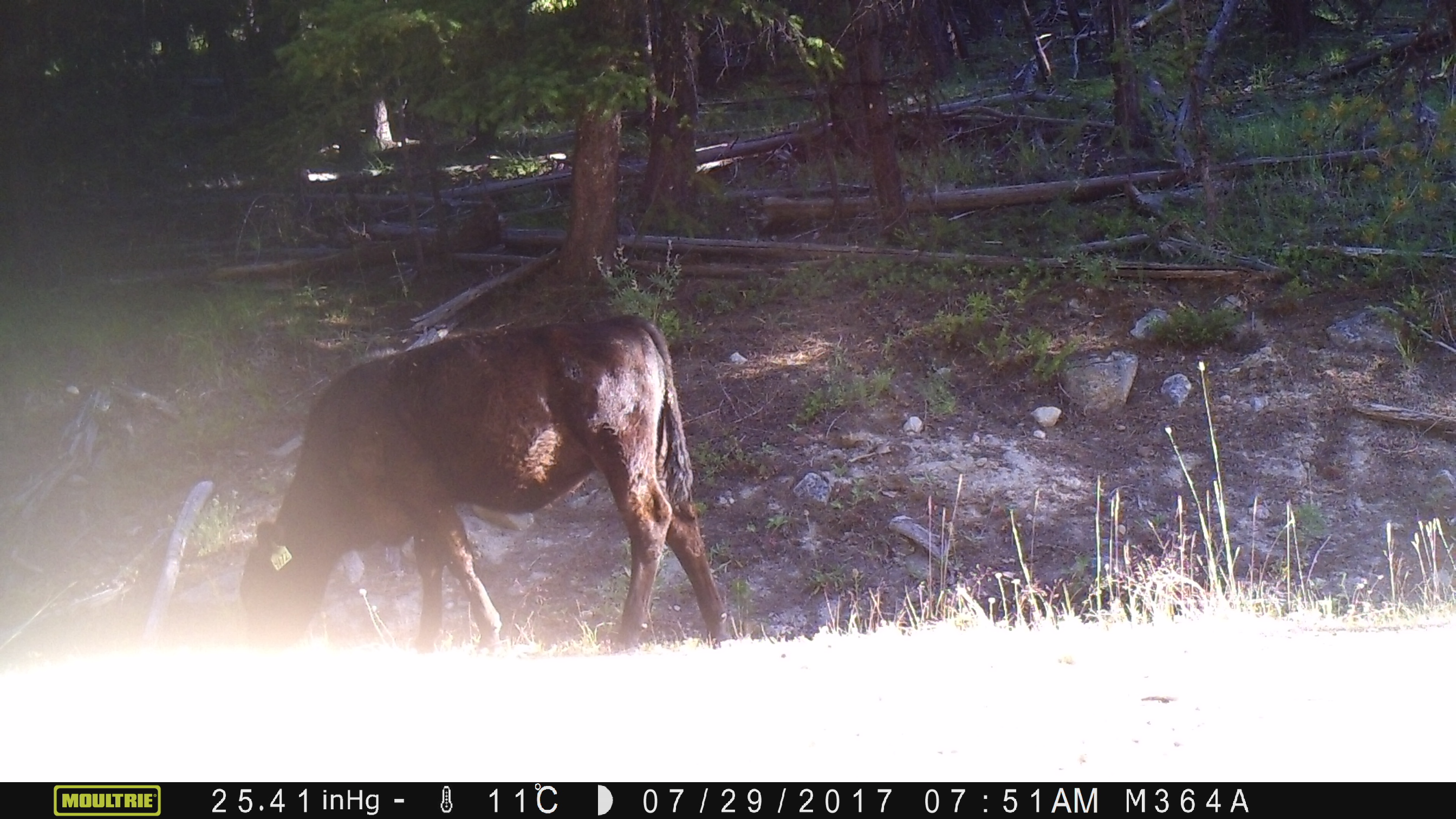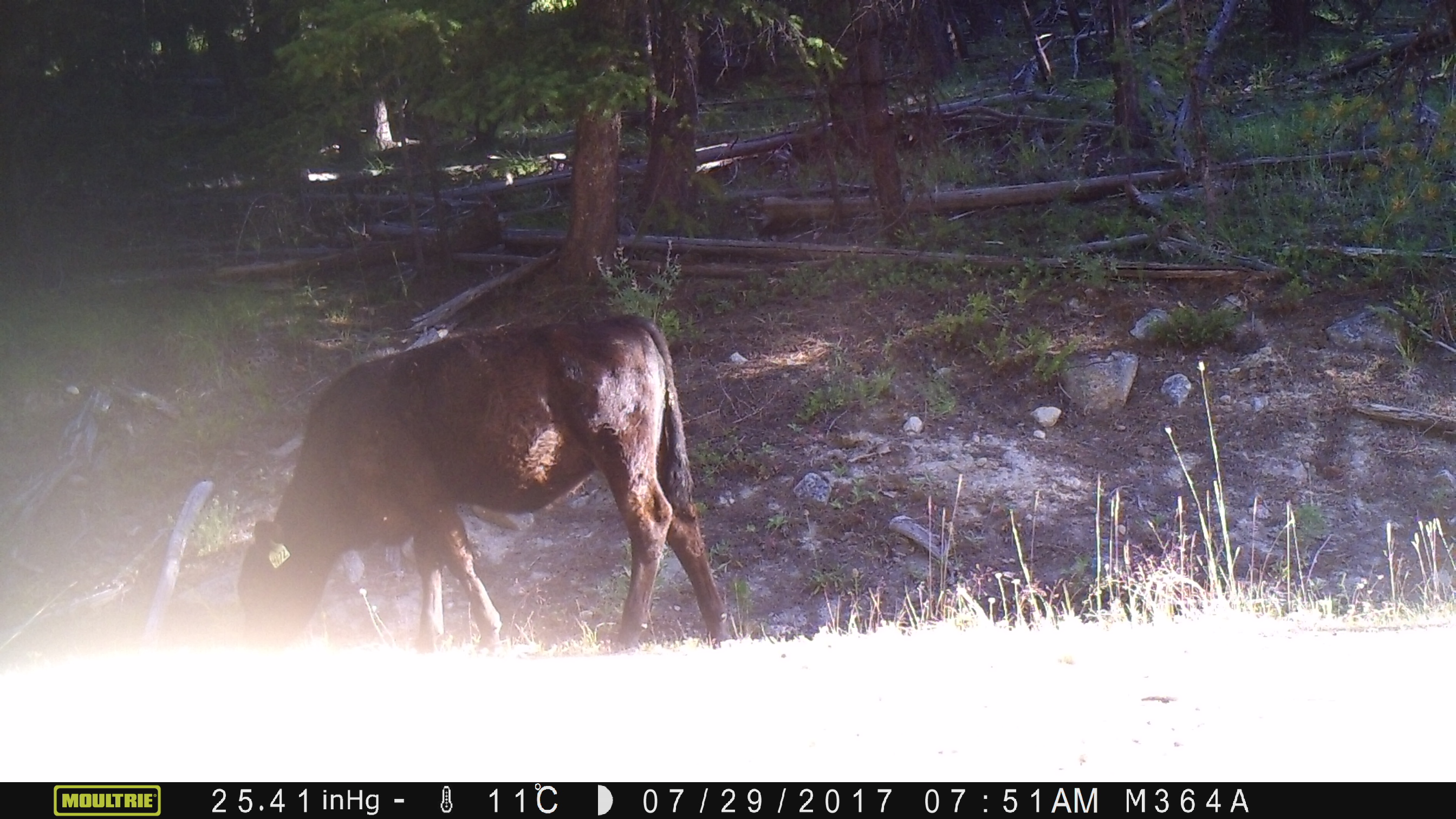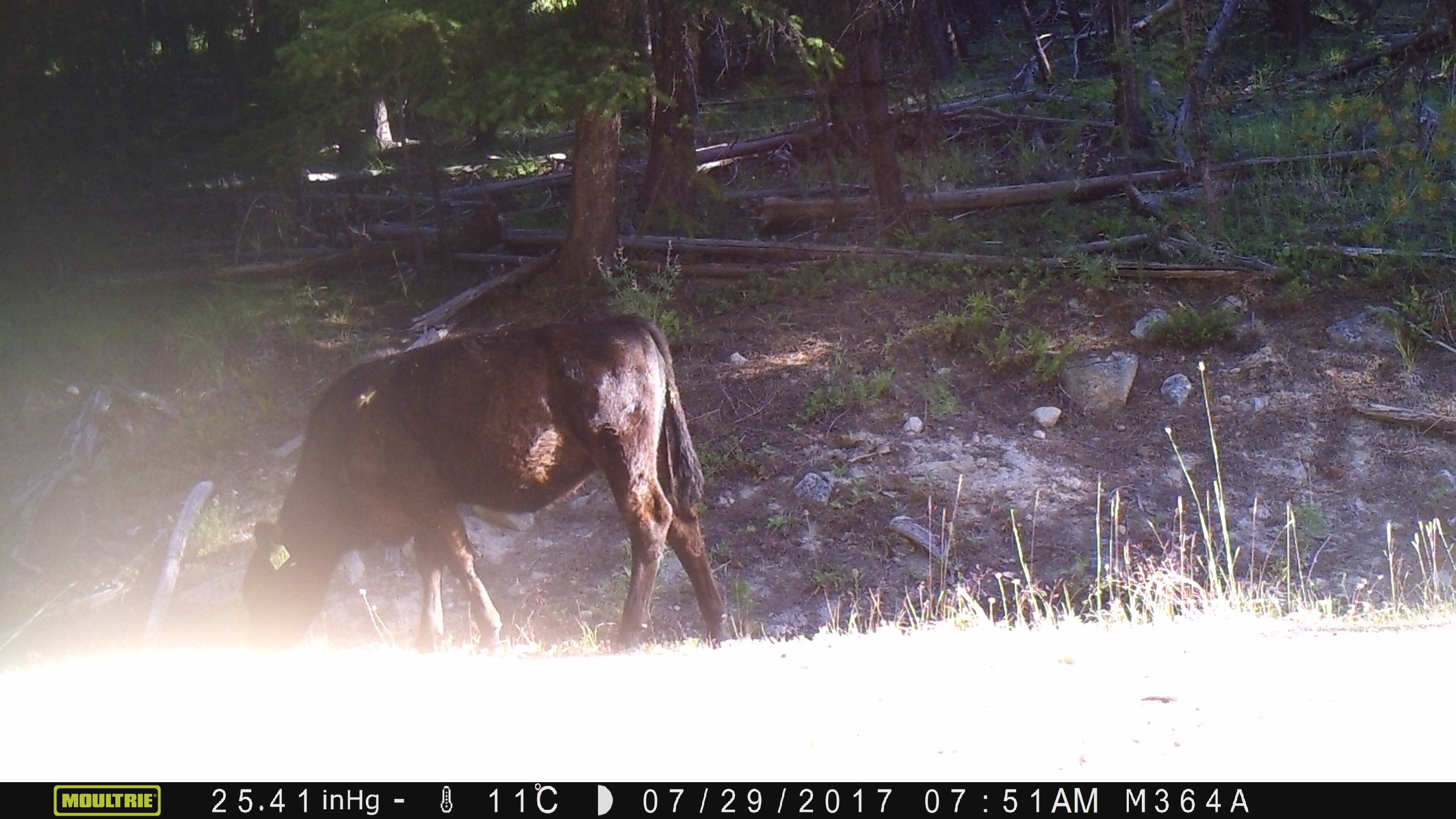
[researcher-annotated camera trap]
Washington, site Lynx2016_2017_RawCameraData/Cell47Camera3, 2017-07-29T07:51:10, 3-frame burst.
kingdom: Animalia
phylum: Chordata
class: Mammalia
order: Artiodactyla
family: Bovidae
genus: Bos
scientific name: Bos taurus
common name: domestic cattle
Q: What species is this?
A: Domestic cattle (Bos taurus).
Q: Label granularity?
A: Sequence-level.